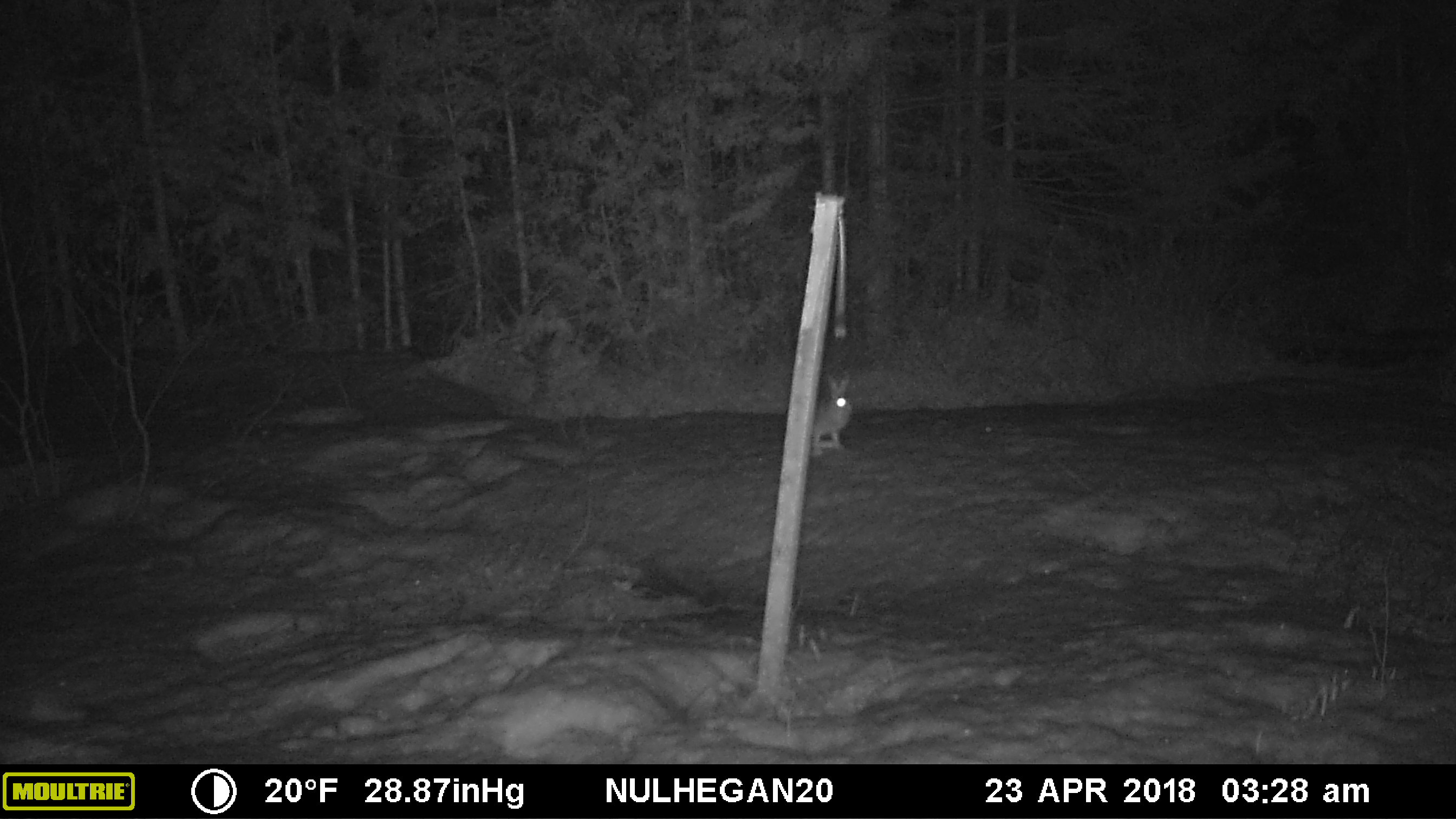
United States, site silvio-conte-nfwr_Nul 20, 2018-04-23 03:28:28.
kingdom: Animalia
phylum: Chordata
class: Mammalia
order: Lagomorpha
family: Leporidae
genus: Lepus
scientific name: Lepus americanus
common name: snowshoe hare